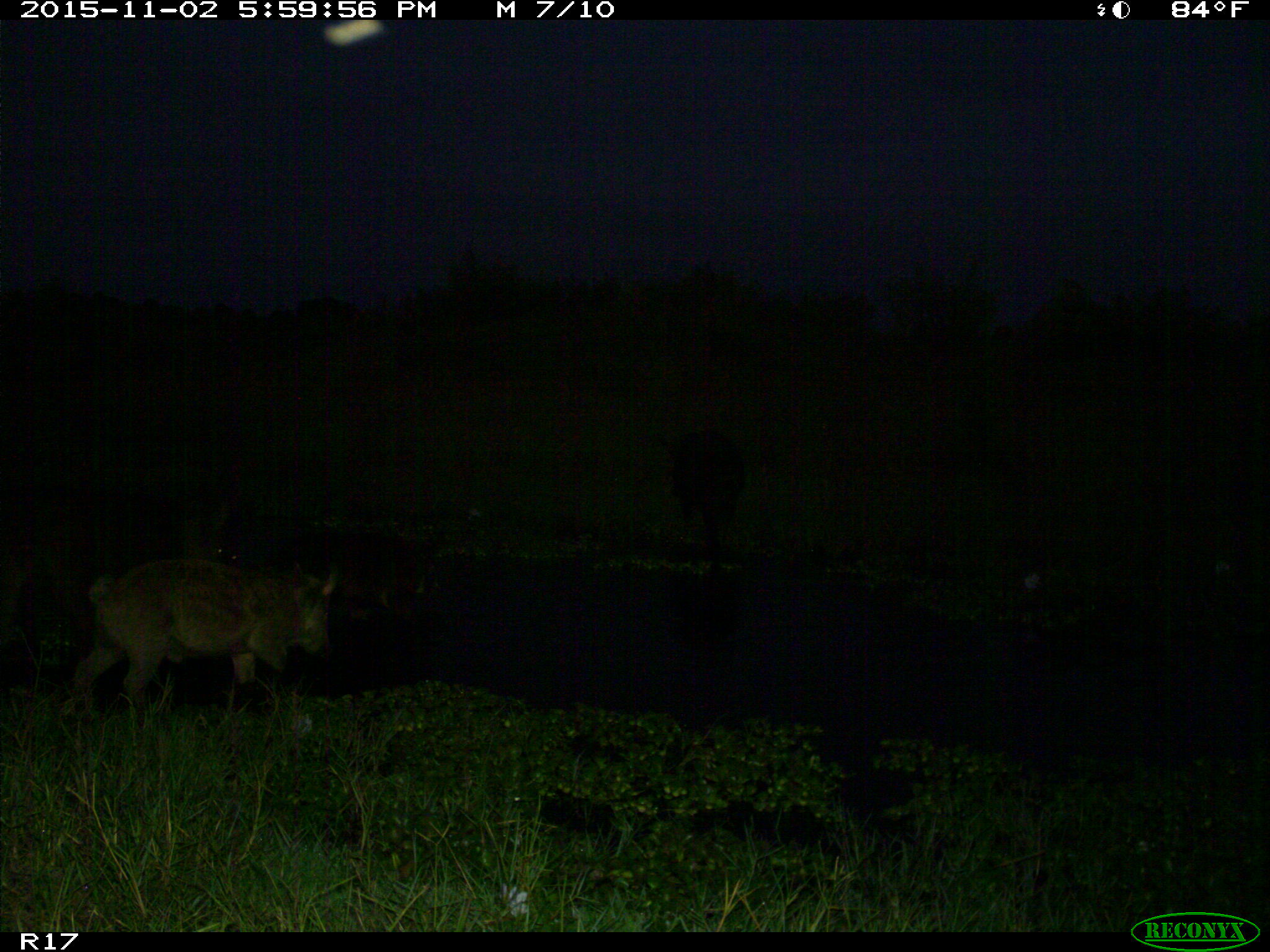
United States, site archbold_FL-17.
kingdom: Animalia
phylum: Chordata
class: Mammalia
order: Artiodactyla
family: Suidae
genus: Sus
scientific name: Sus scrofa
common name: wild boar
Sus scrofa (wild boar).